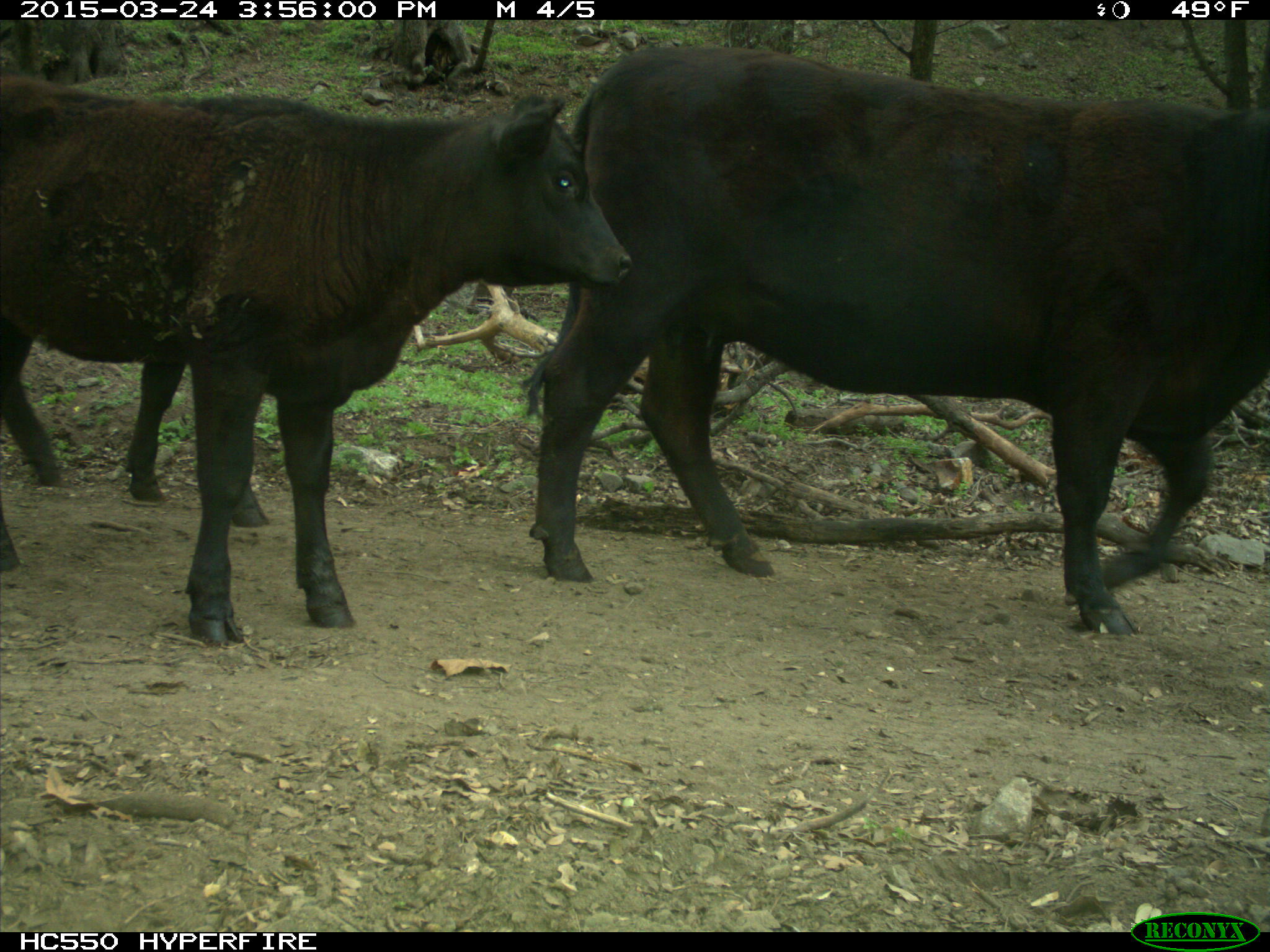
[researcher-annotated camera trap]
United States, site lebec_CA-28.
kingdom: Animalia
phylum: Chordata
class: Mammalia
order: Artiodactyla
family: Bovidae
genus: Bos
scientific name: Bos taurus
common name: domestic cow